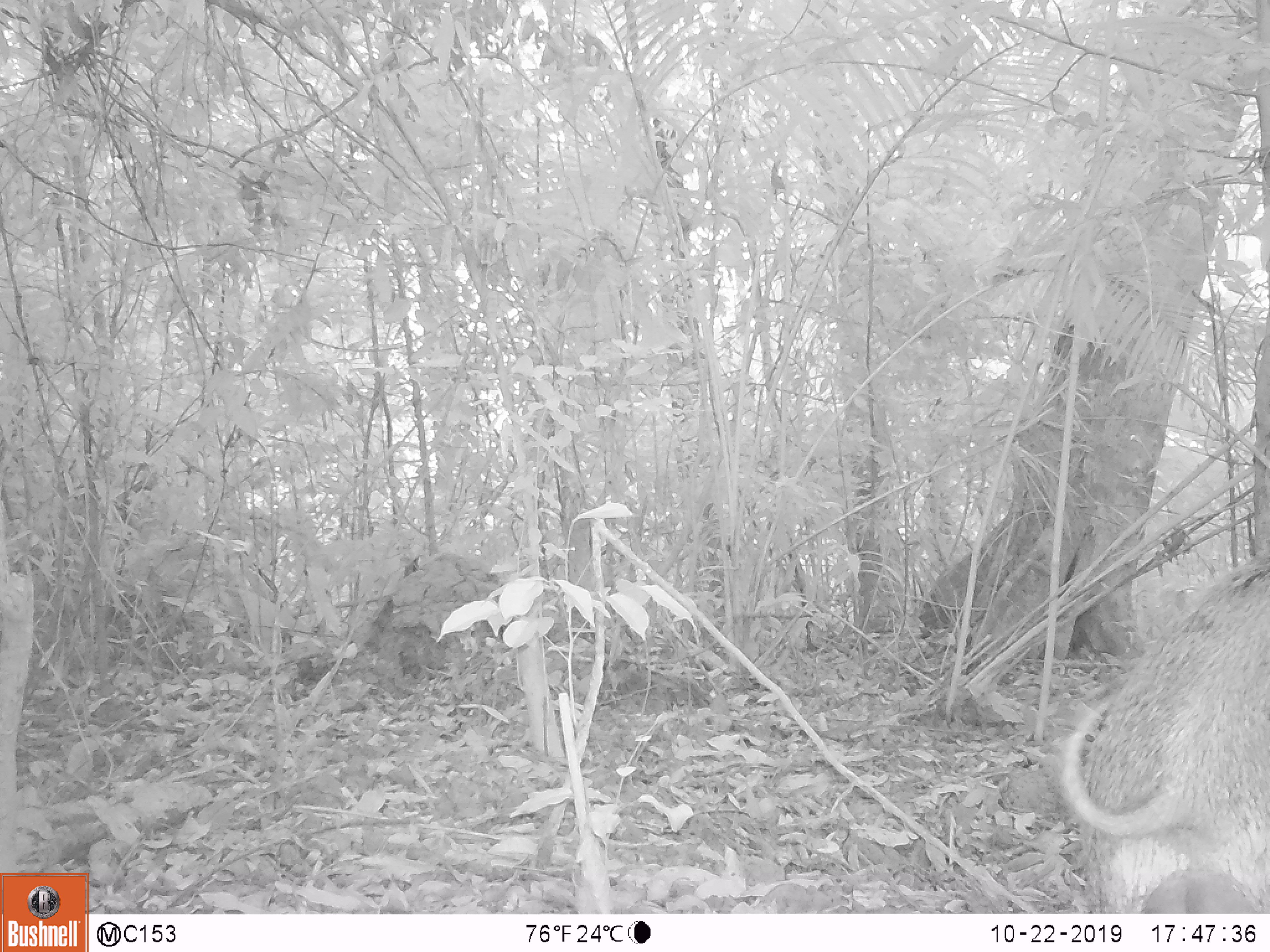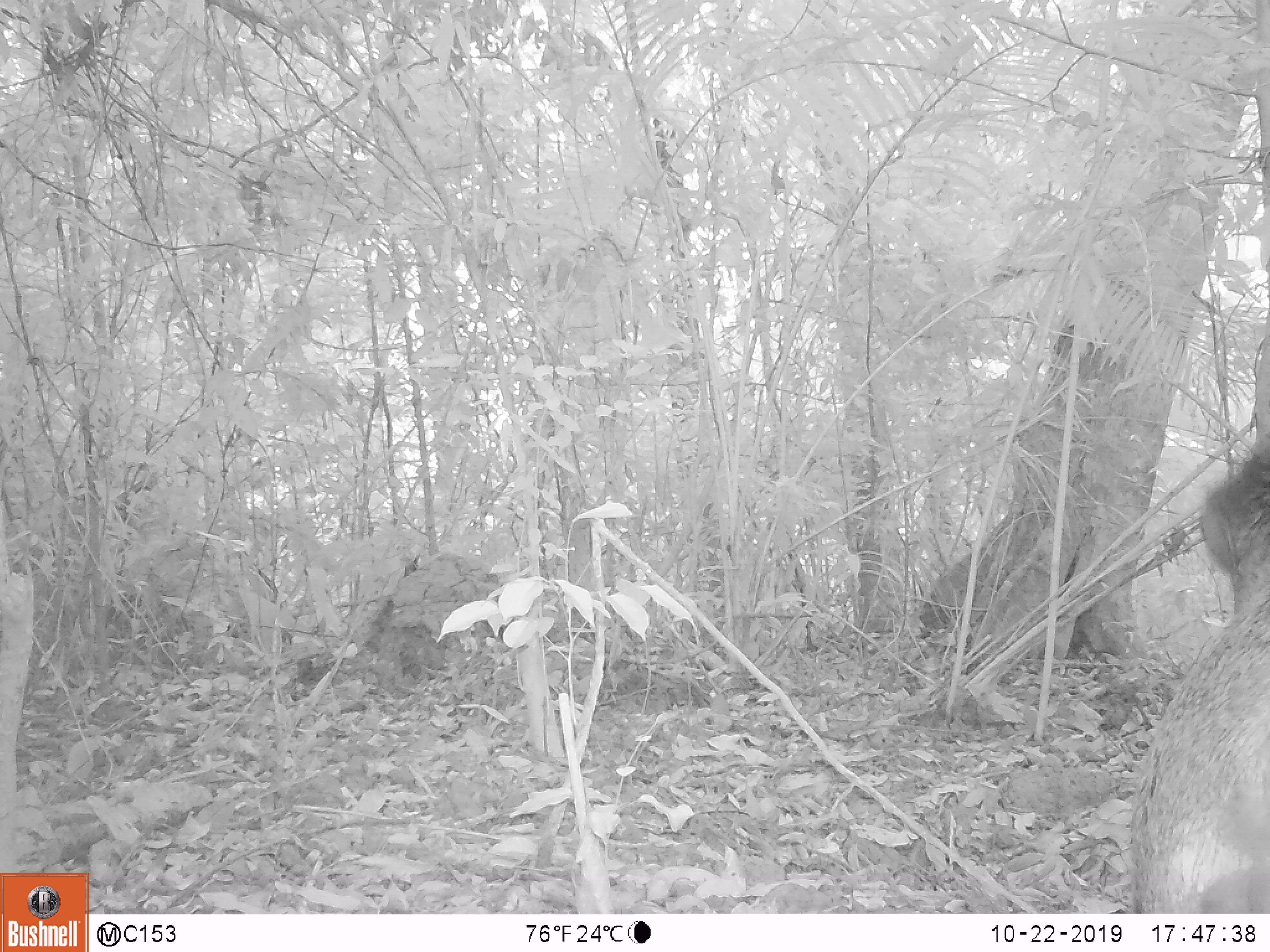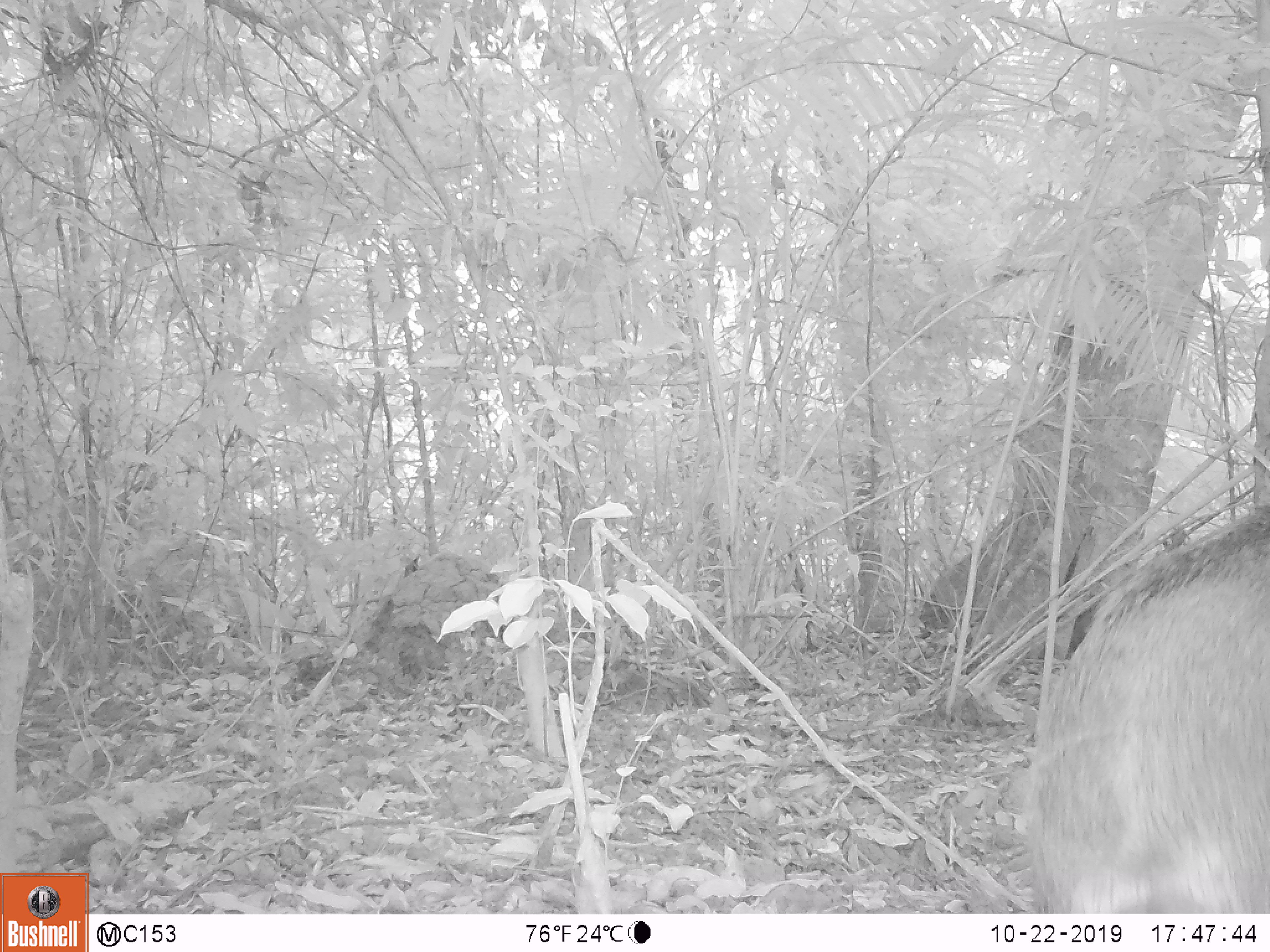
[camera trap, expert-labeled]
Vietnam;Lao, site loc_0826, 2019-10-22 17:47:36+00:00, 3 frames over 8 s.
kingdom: Animalia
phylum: Chordata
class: Mammalia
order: Artiodactyla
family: Suidae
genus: Sus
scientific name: Sus scrofa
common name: eurasian wild pig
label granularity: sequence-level